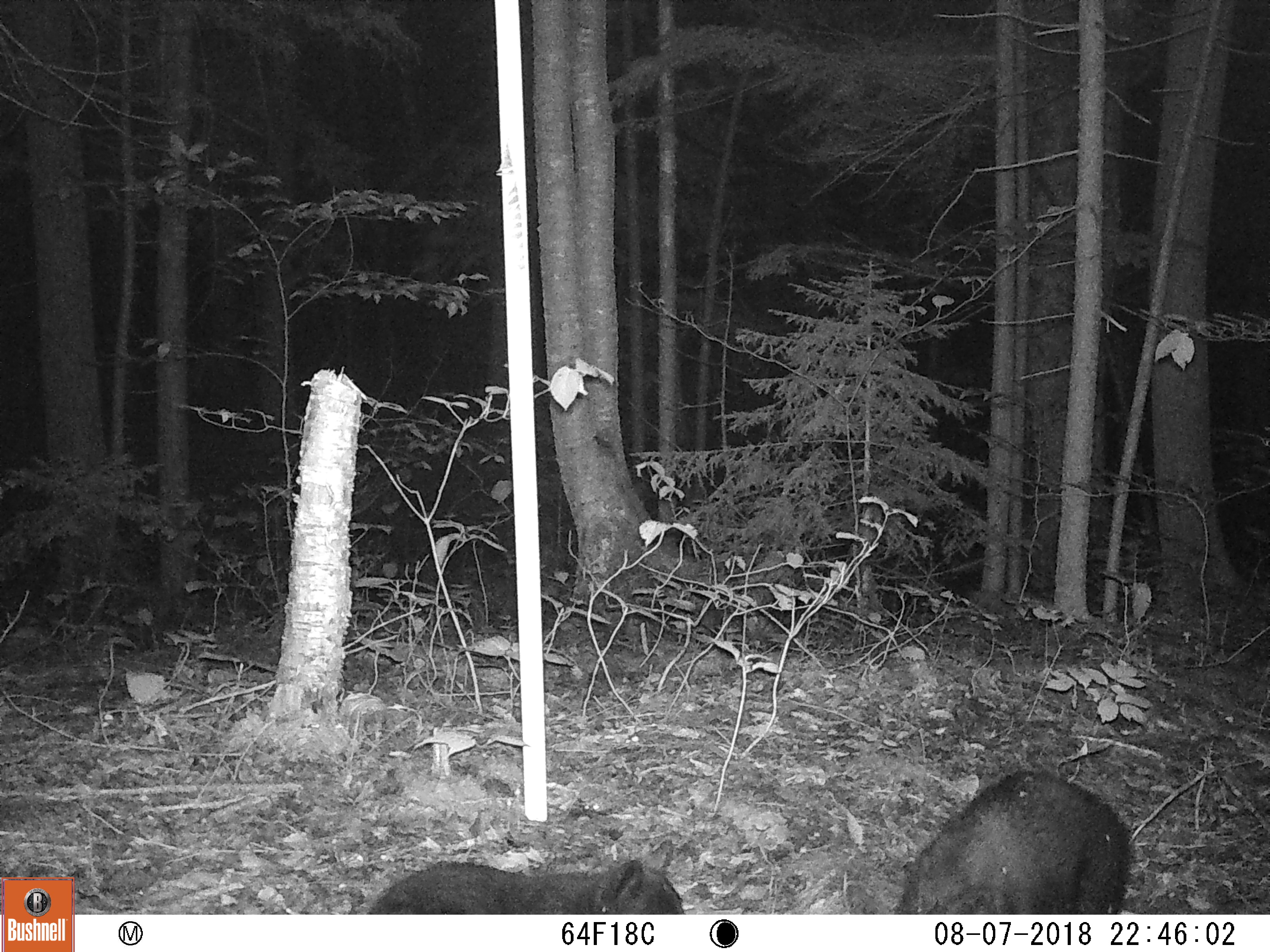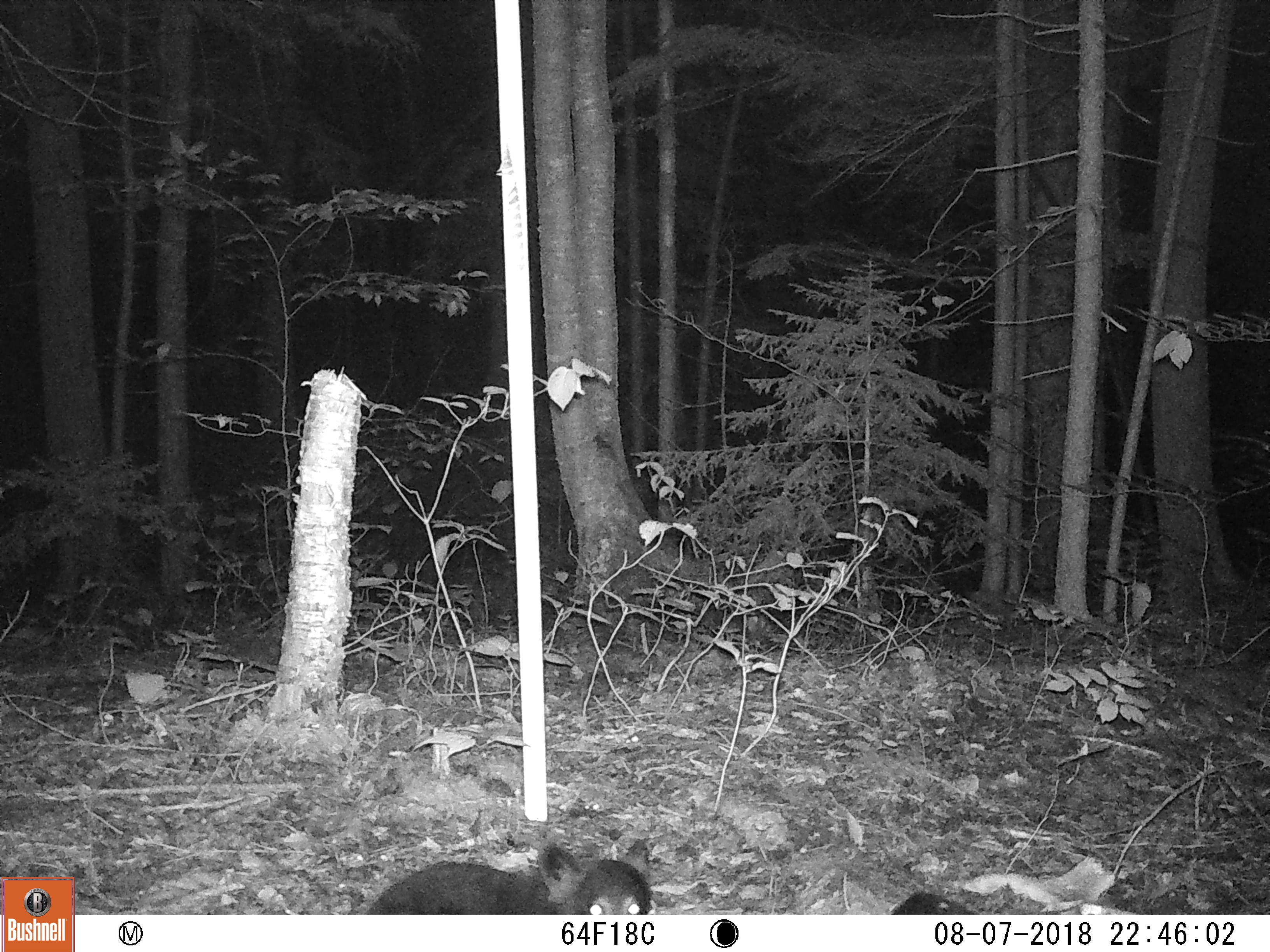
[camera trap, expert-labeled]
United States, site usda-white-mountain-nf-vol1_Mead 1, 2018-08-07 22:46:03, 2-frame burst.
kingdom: Animalia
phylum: Chordata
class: Mammalia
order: Carnivora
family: Ursidae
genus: Ursus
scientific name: Ursus americanus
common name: black bear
Black bear (Ursus americanus).